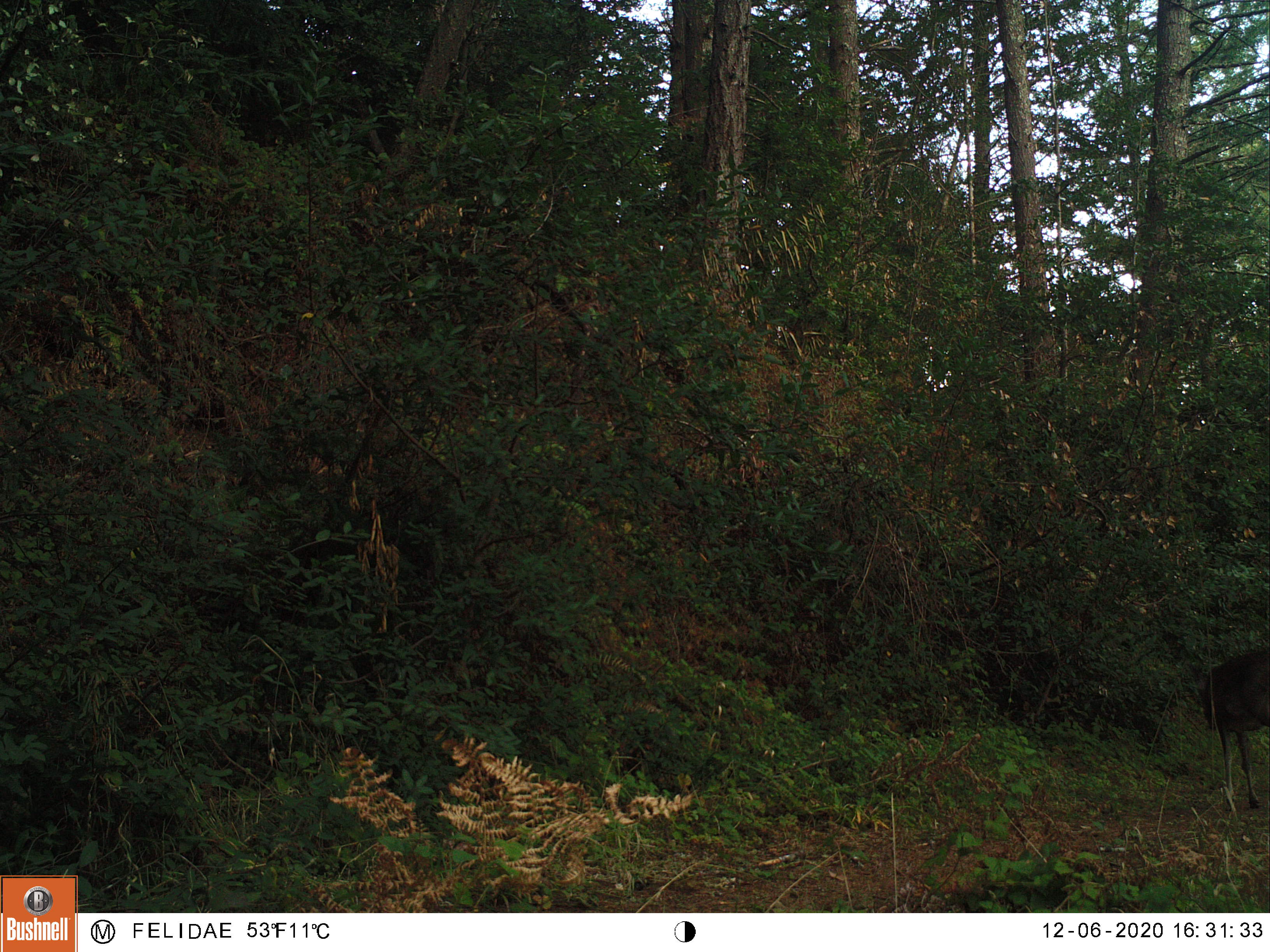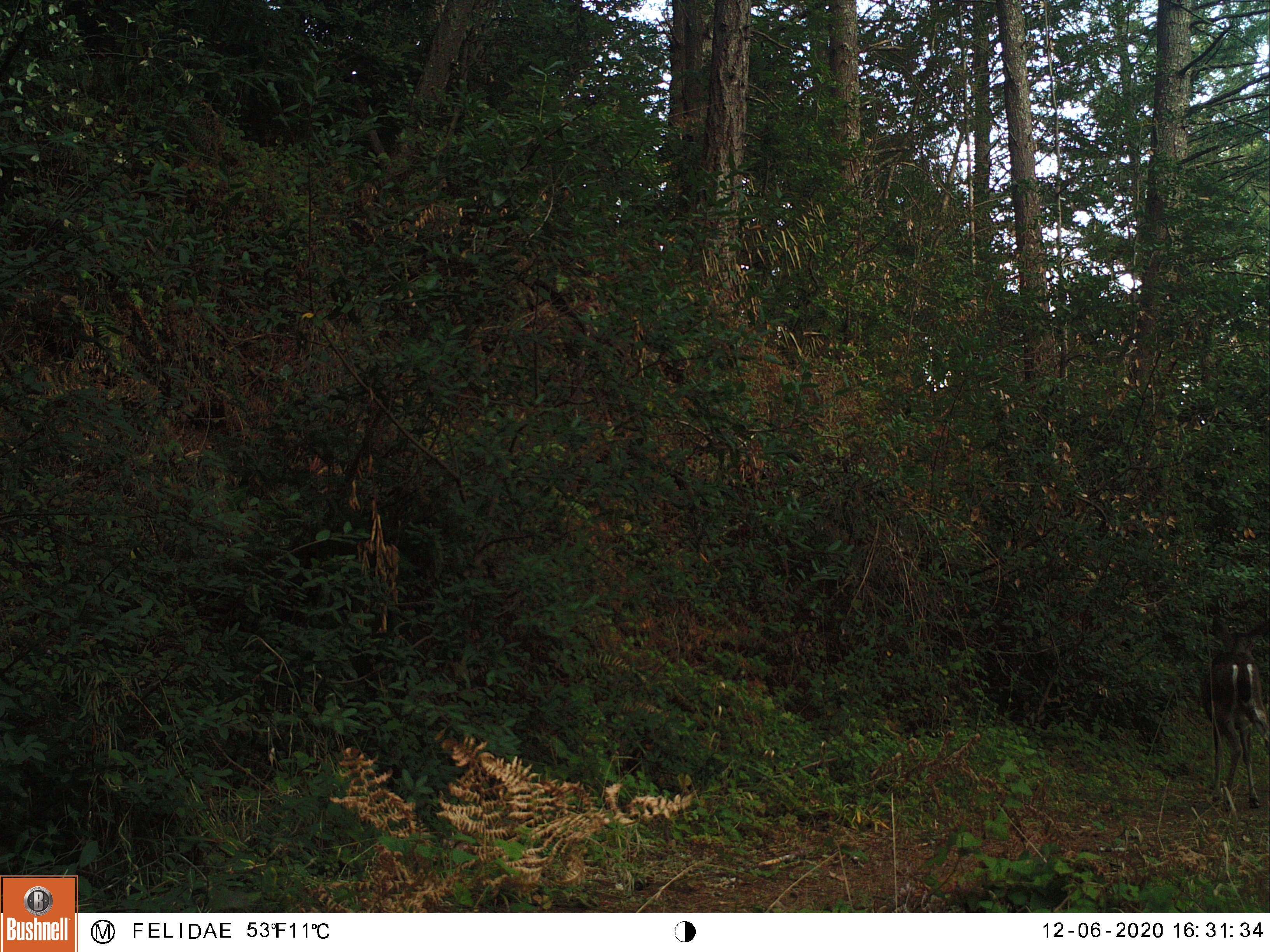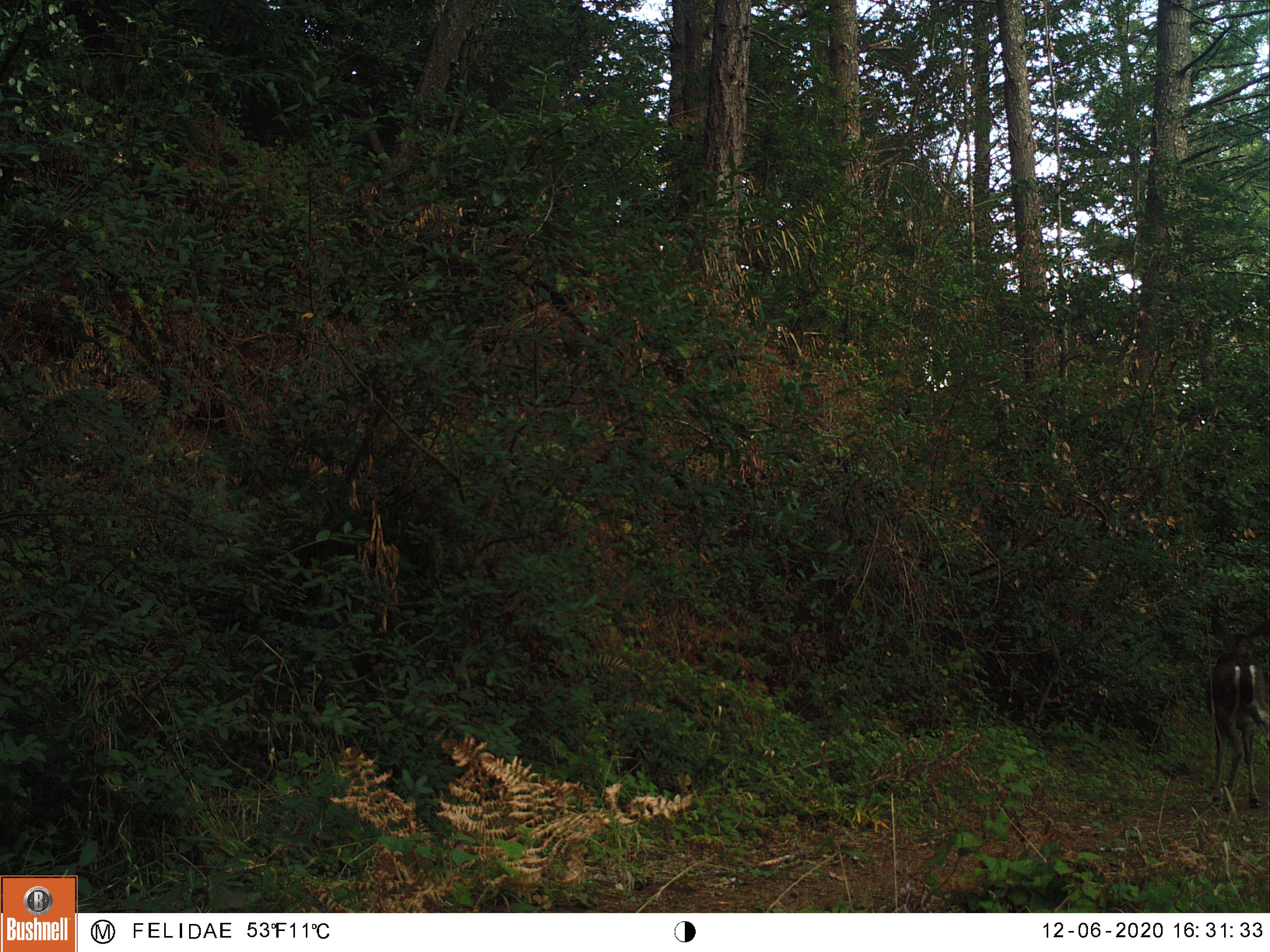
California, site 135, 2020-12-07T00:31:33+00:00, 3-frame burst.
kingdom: Animalia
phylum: Chordata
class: Mammalia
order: Artiodactyla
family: Cervidae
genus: Odocoileus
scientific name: Odocoileus hemionus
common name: mule deer